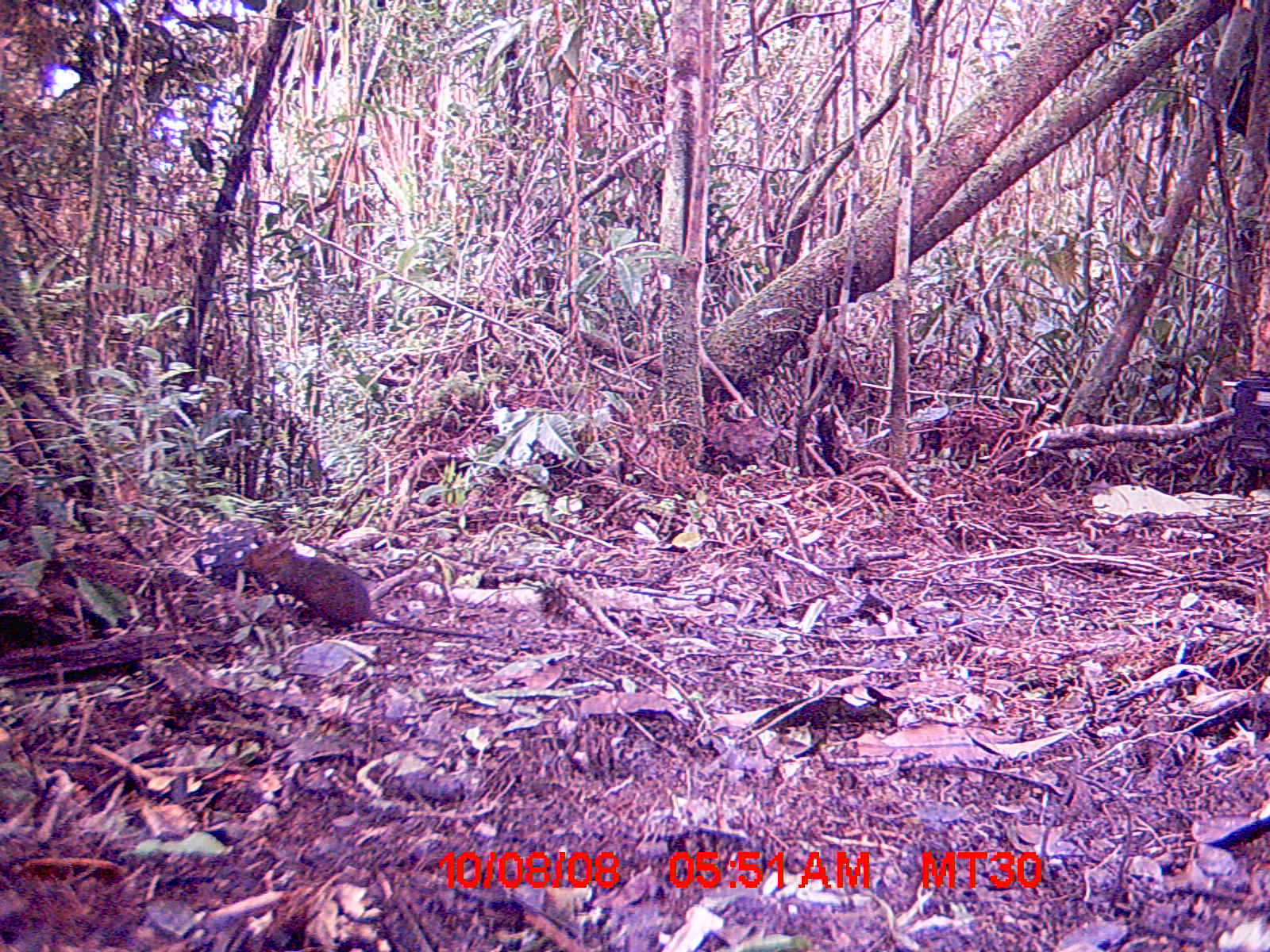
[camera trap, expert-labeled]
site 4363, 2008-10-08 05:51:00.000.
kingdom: Animalia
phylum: Chordata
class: Mammalia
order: Rodentia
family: Nesomyidae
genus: Nesomys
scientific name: Nesomys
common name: nesomys rodents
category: nesomys sp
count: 1